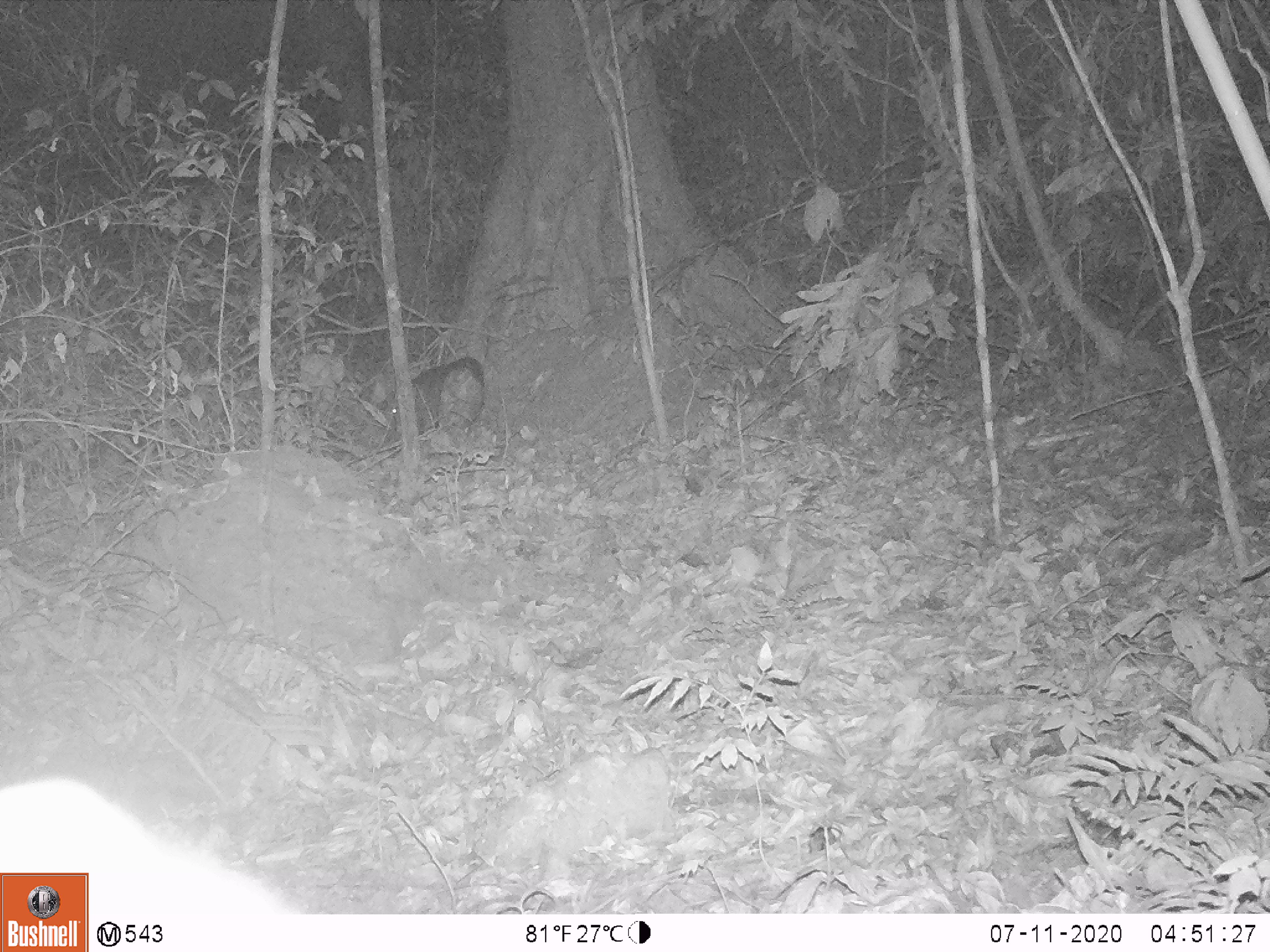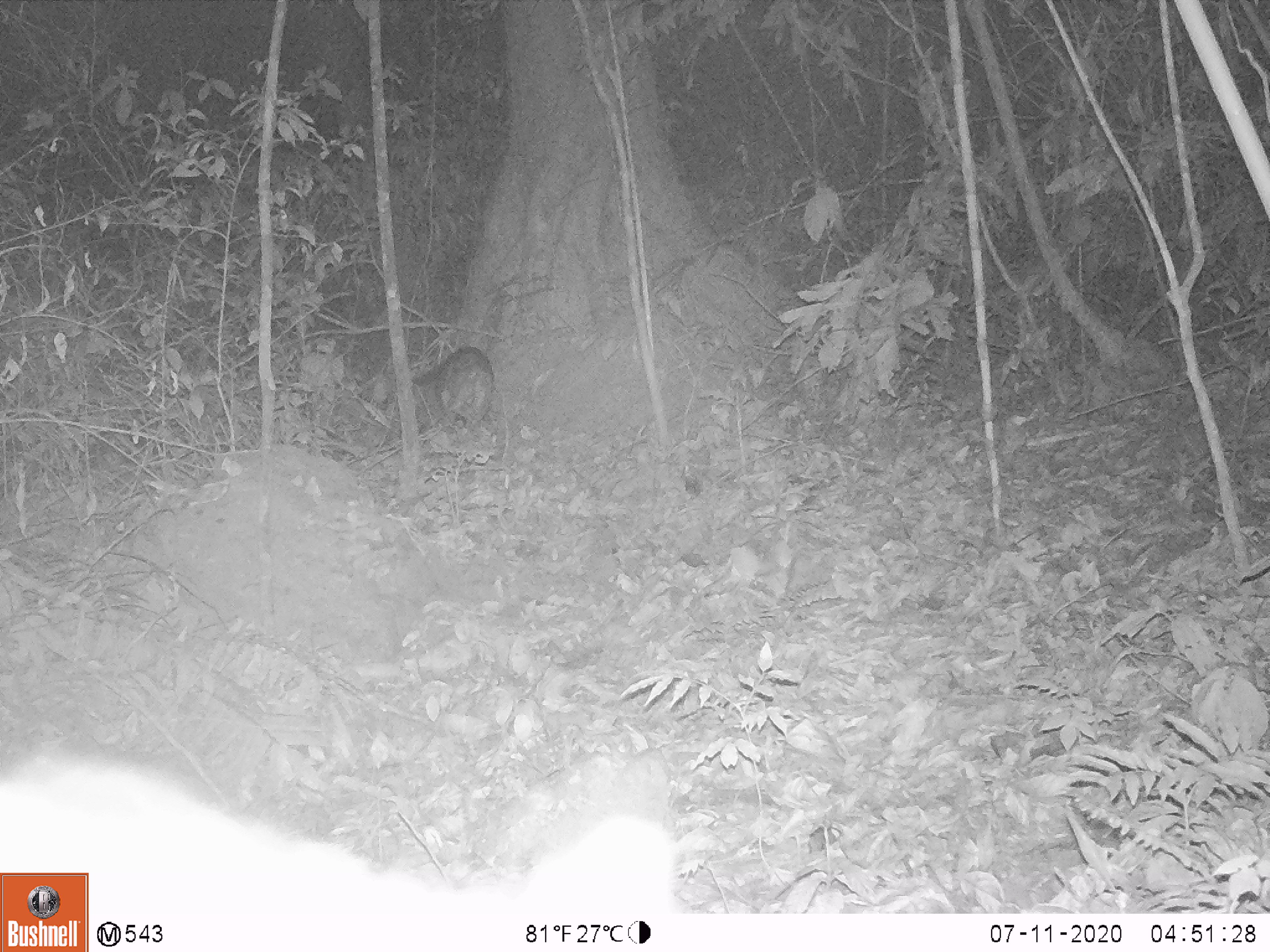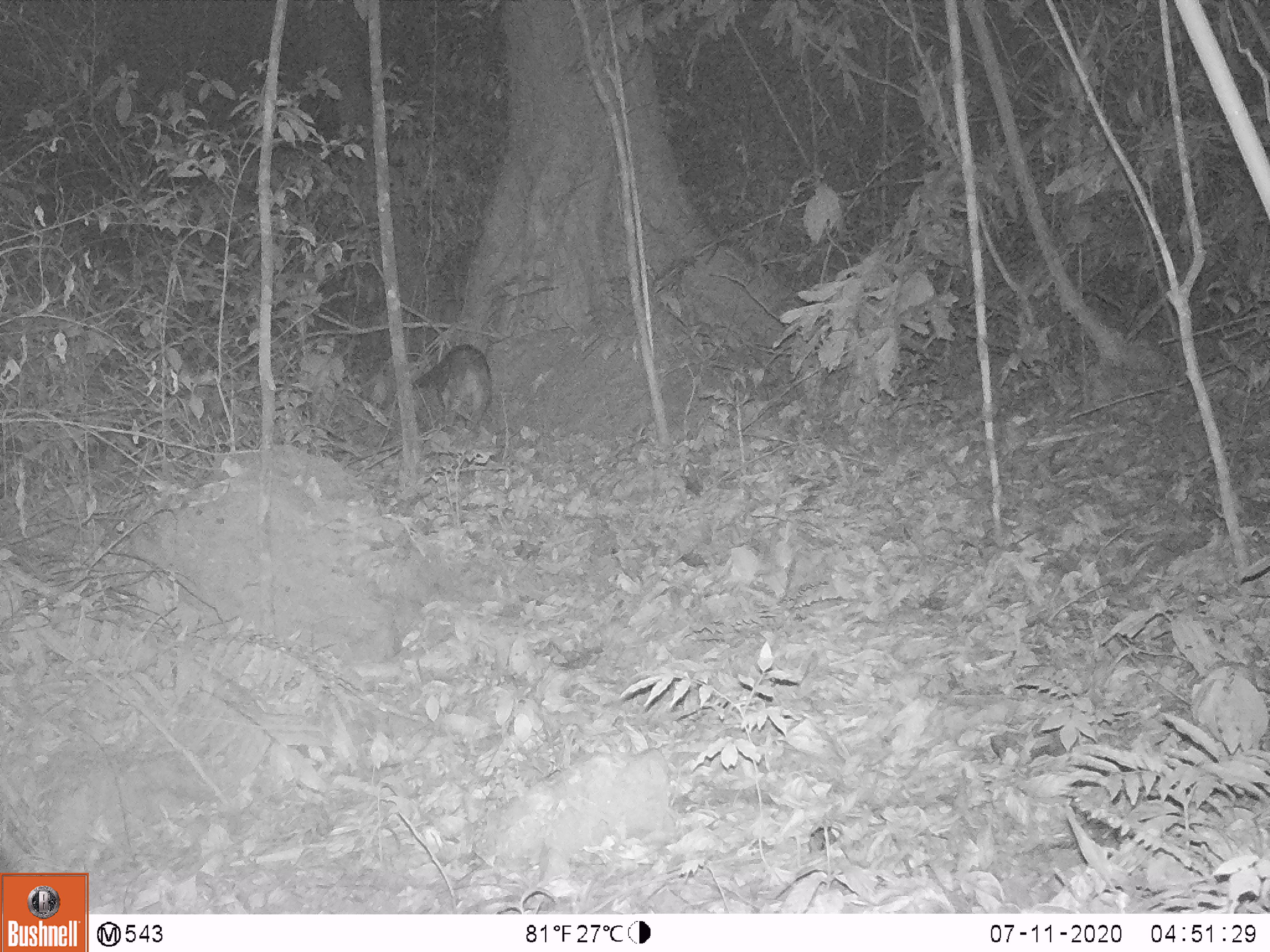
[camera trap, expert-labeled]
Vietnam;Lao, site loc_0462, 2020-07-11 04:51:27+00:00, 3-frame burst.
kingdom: Animalia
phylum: Chordata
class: Mammalia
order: Artiodactyla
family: Suidae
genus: Sus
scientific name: Sus scrofa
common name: eurasian wild pig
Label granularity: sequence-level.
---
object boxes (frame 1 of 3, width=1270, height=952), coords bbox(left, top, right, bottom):
eurasian wild pig: bbox(0, 772, 313, 911)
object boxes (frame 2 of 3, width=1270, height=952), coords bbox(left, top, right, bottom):
eurasian wild pig: bbox(0, 738, 685, 912)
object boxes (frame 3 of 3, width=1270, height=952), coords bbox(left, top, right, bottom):
eurasian wild pig: bbox(410, 341, 493, 430)